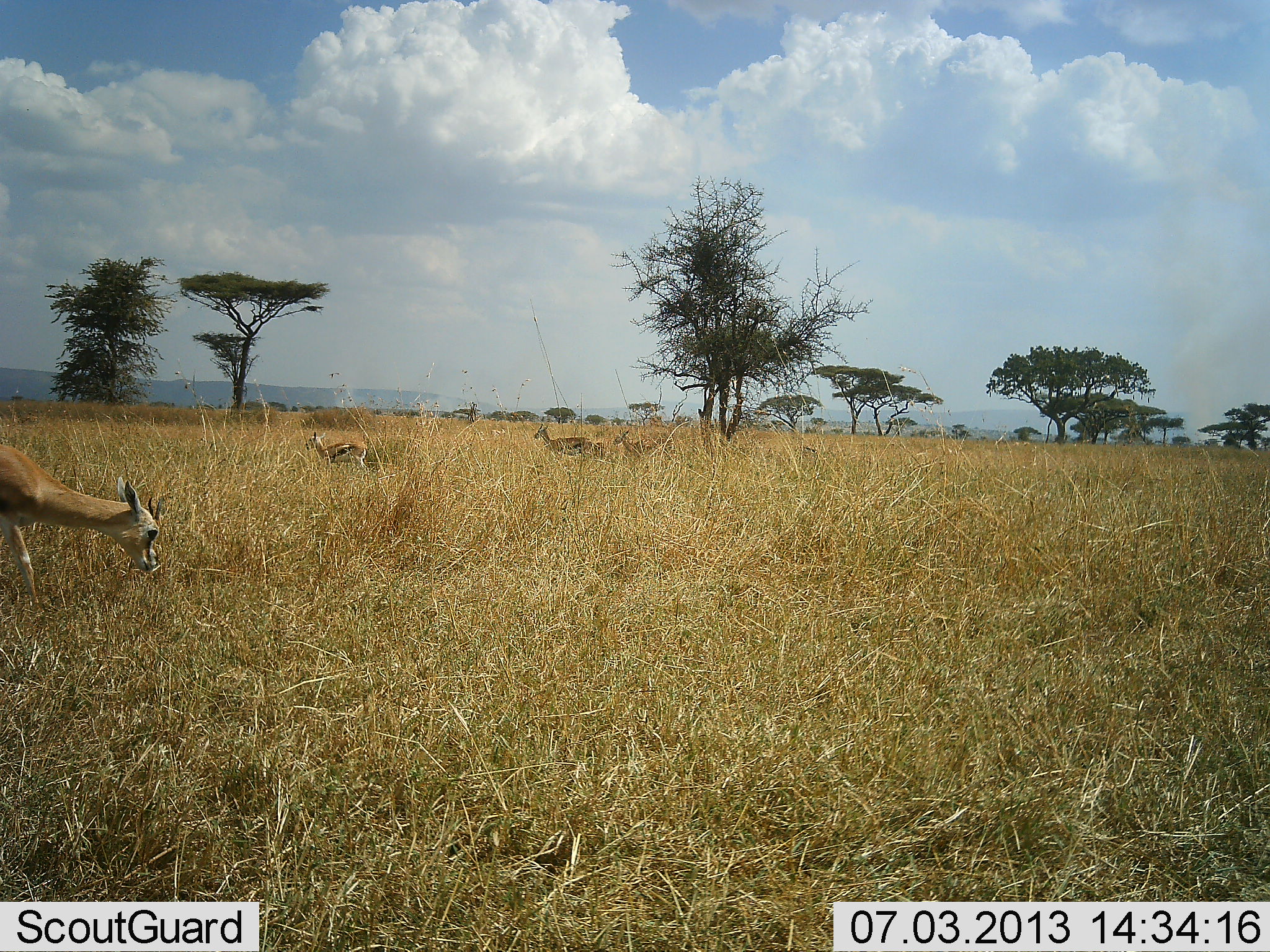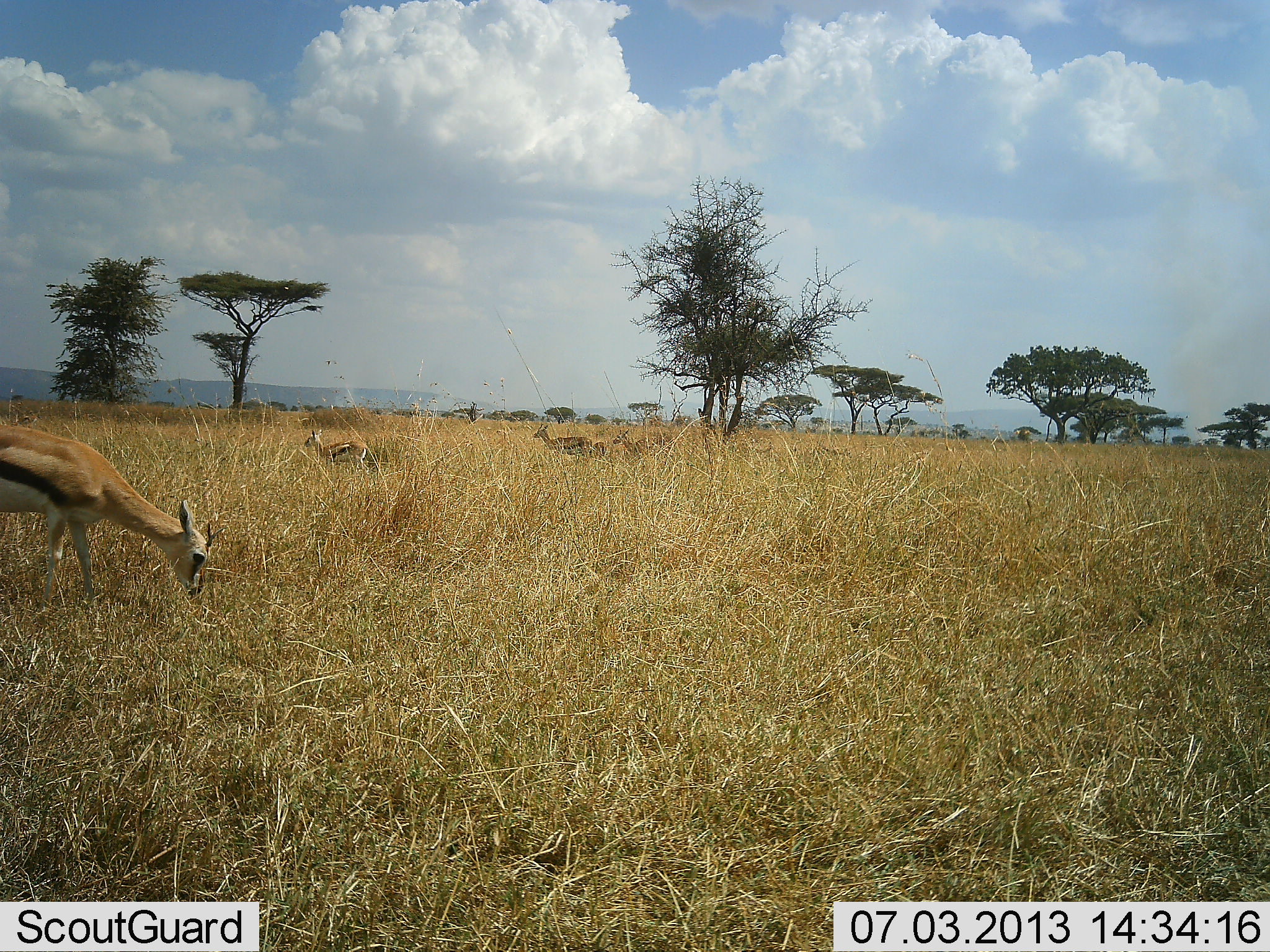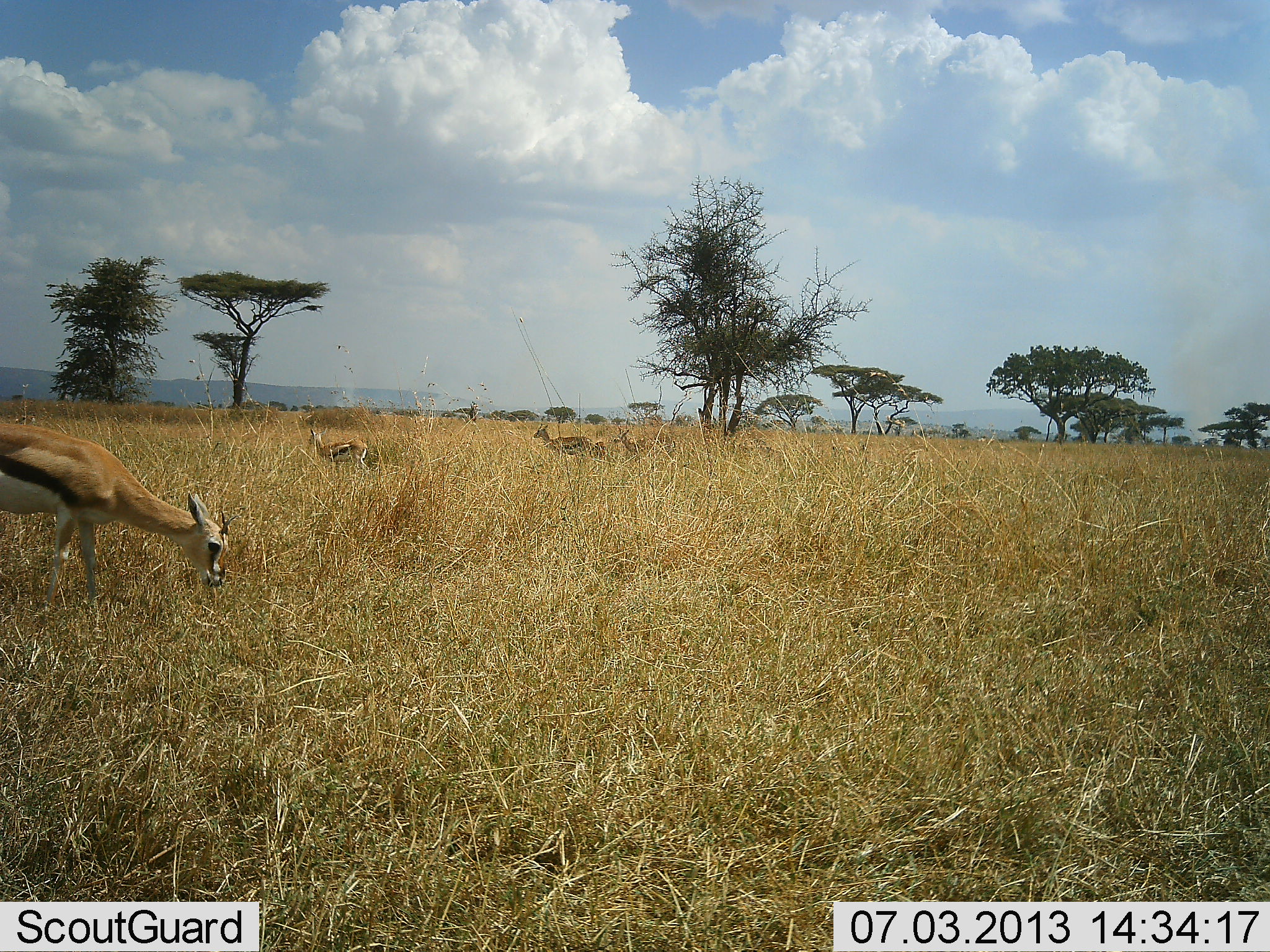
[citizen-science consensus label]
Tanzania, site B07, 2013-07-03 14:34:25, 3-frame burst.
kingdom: Animalia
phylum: Chordata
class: Mammalia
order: Artiodactyla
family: Bovidae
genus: Eudorcas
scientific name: Eudorcas thomsonii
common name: thomson's gazelle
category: gazellethomsons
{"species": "gazellethomsons (thomson's gazelle) (Eudorcas thomsonii)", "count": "4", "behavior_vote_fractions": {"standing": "58%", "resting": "0%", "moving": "12%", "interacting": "0%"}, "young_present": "0%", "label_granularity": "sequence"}